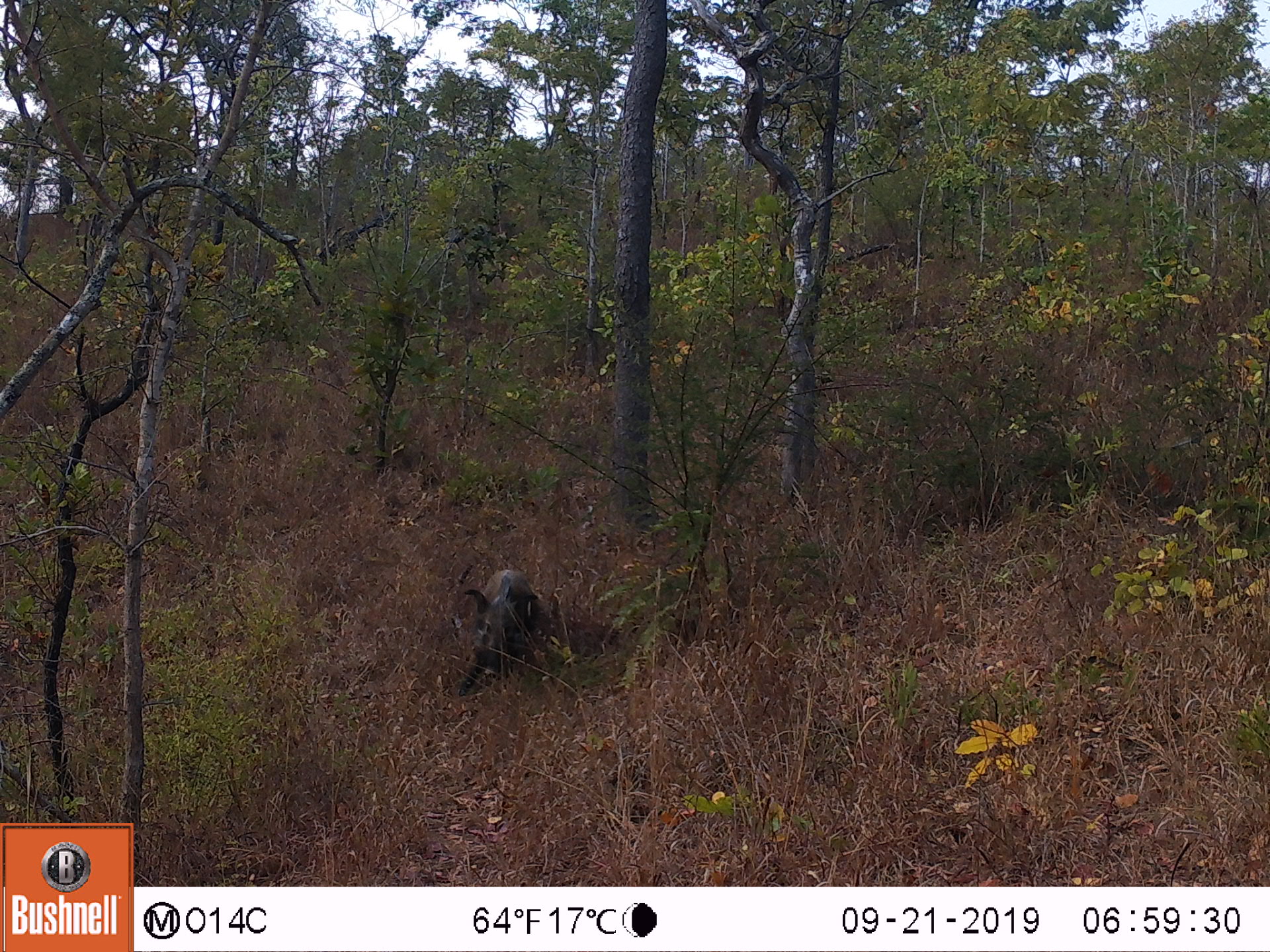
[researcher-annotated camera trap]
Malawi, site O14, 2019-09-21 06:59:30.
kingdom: Animalia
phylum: Chordata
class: Mammalia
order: Artiodactyla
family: Suidae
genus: Potamochoerus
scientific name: Potamochoerus larvatus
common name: bushpig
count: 1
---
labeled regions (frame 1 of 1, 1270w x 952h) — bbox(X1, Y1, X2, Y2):
bushpig: bbox(452, 568, 550, 702)